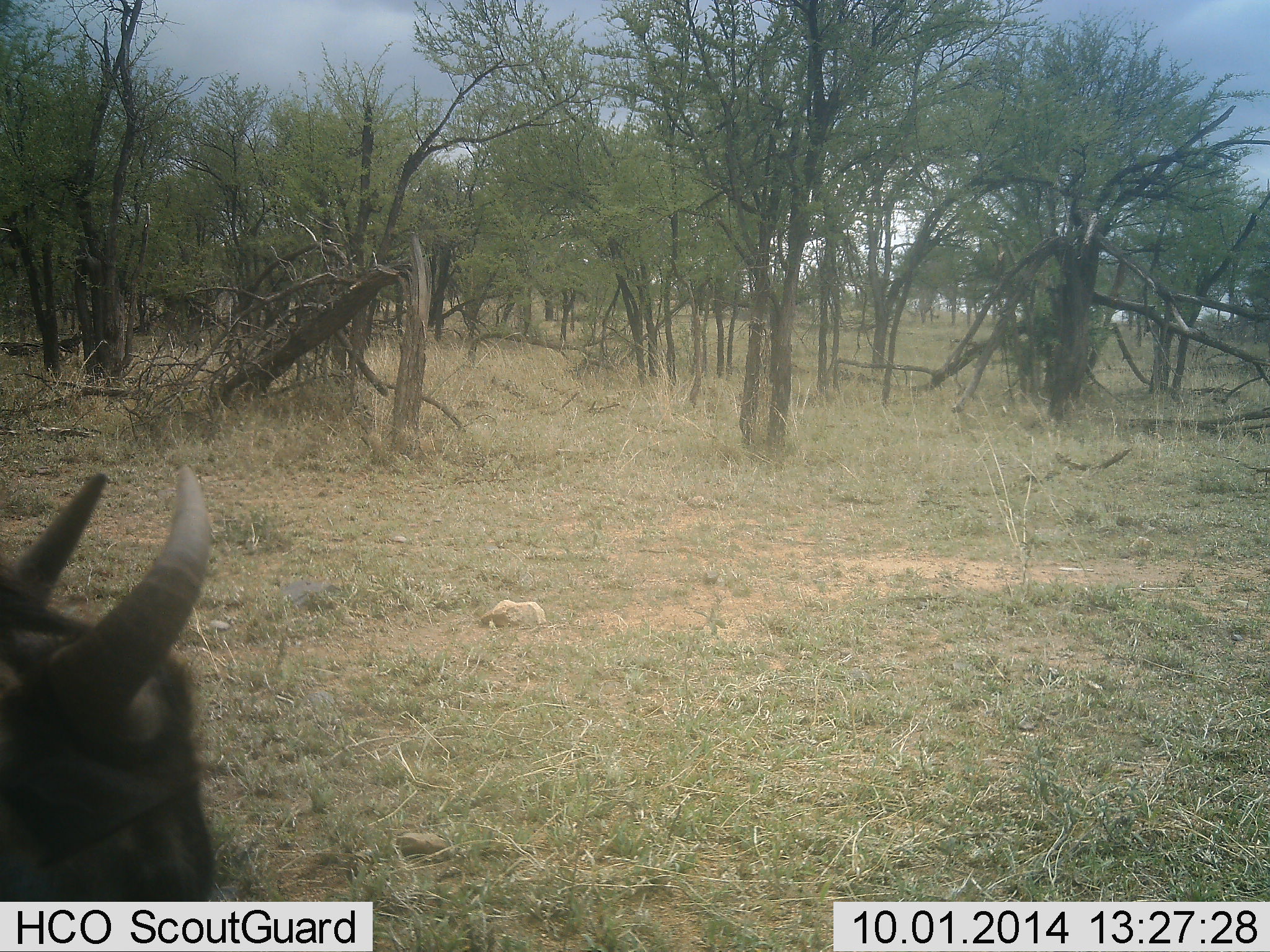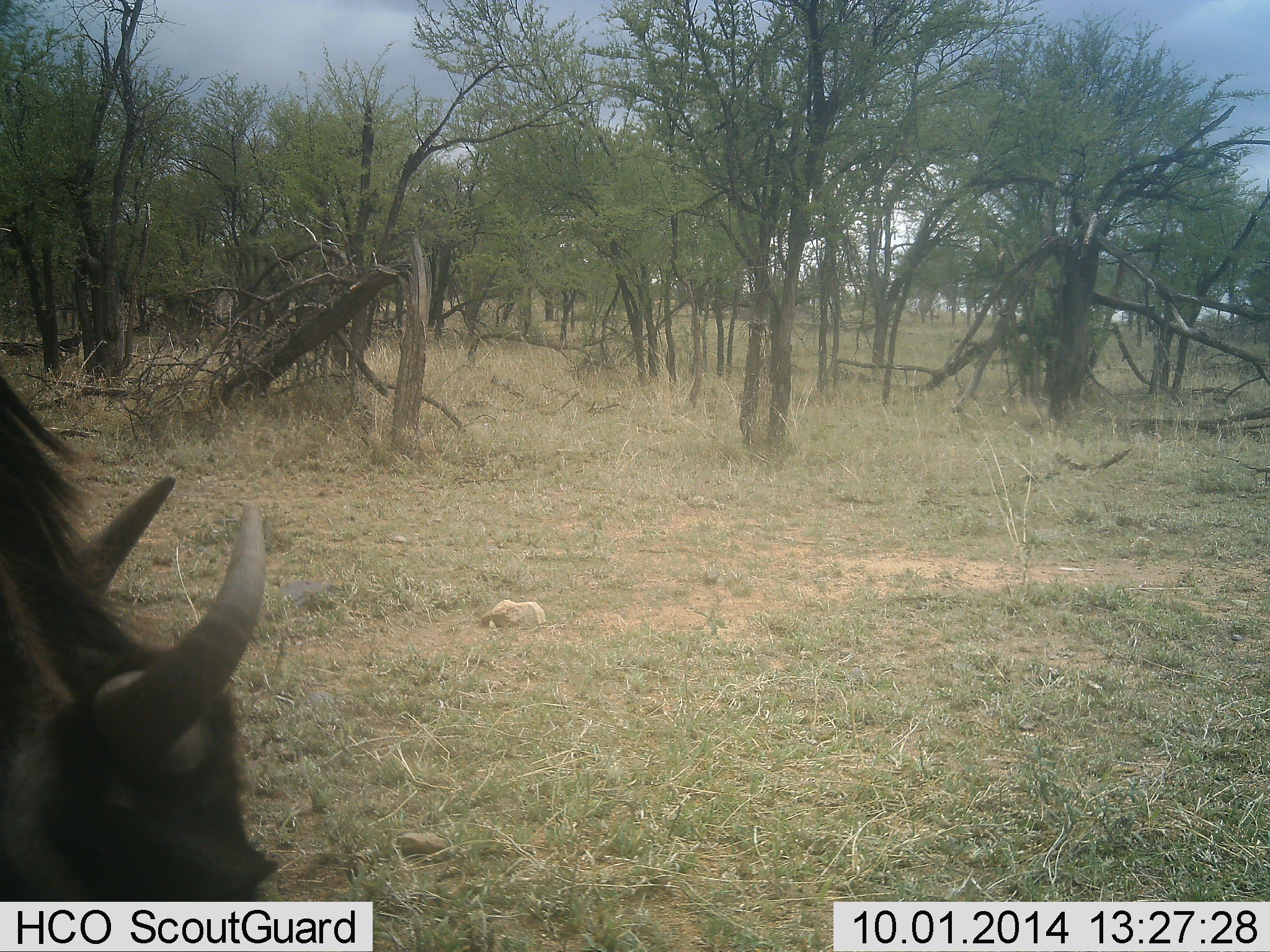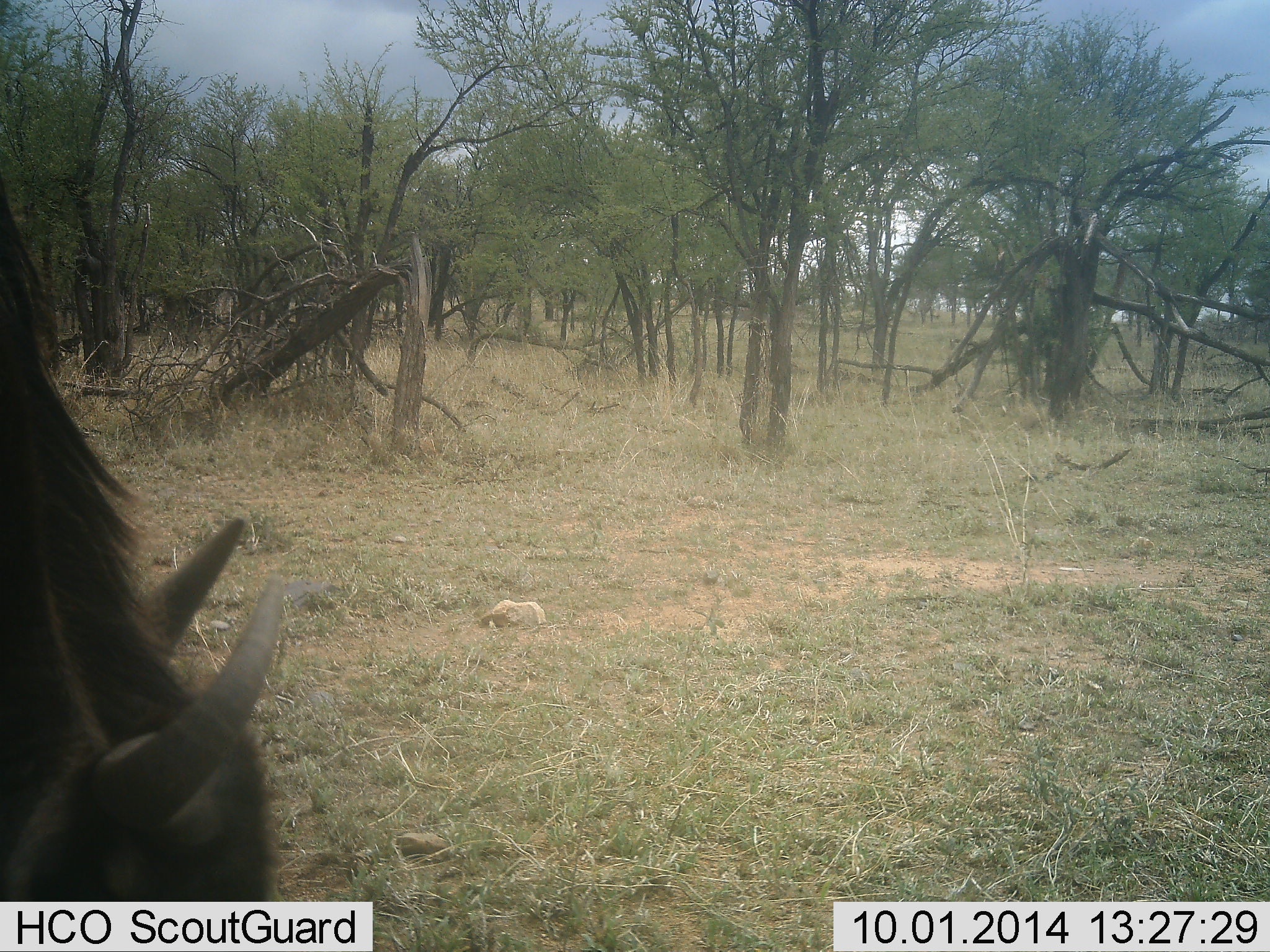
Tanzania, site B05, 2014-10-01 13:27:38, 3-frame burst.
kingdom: Animalia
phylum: Chordata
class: Mammalia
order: Artiodactyla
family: Bovidae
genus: Connochaetes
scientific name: Connochaetes taurinus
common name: blue wildebeest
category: wildebeest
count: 1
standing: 20%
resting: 0%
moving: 10%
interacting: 0%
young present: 0%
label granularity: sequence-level